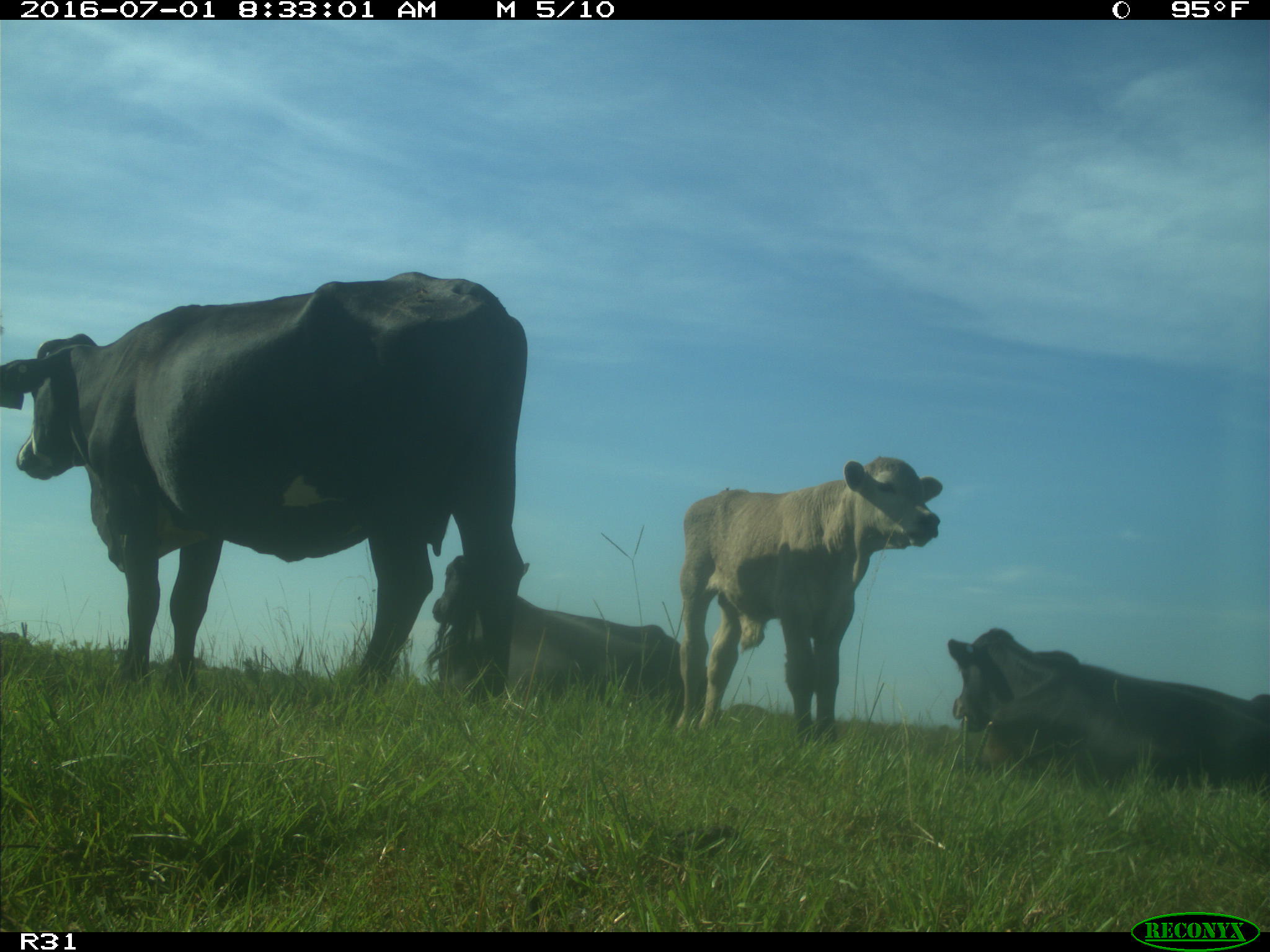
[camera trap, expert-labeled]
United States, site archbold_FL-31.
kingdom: Animalia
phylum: Chordata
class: Mammalia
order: Artiodactyla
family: Bovidae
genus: Bos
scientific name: Bos taurus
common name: domestic cow